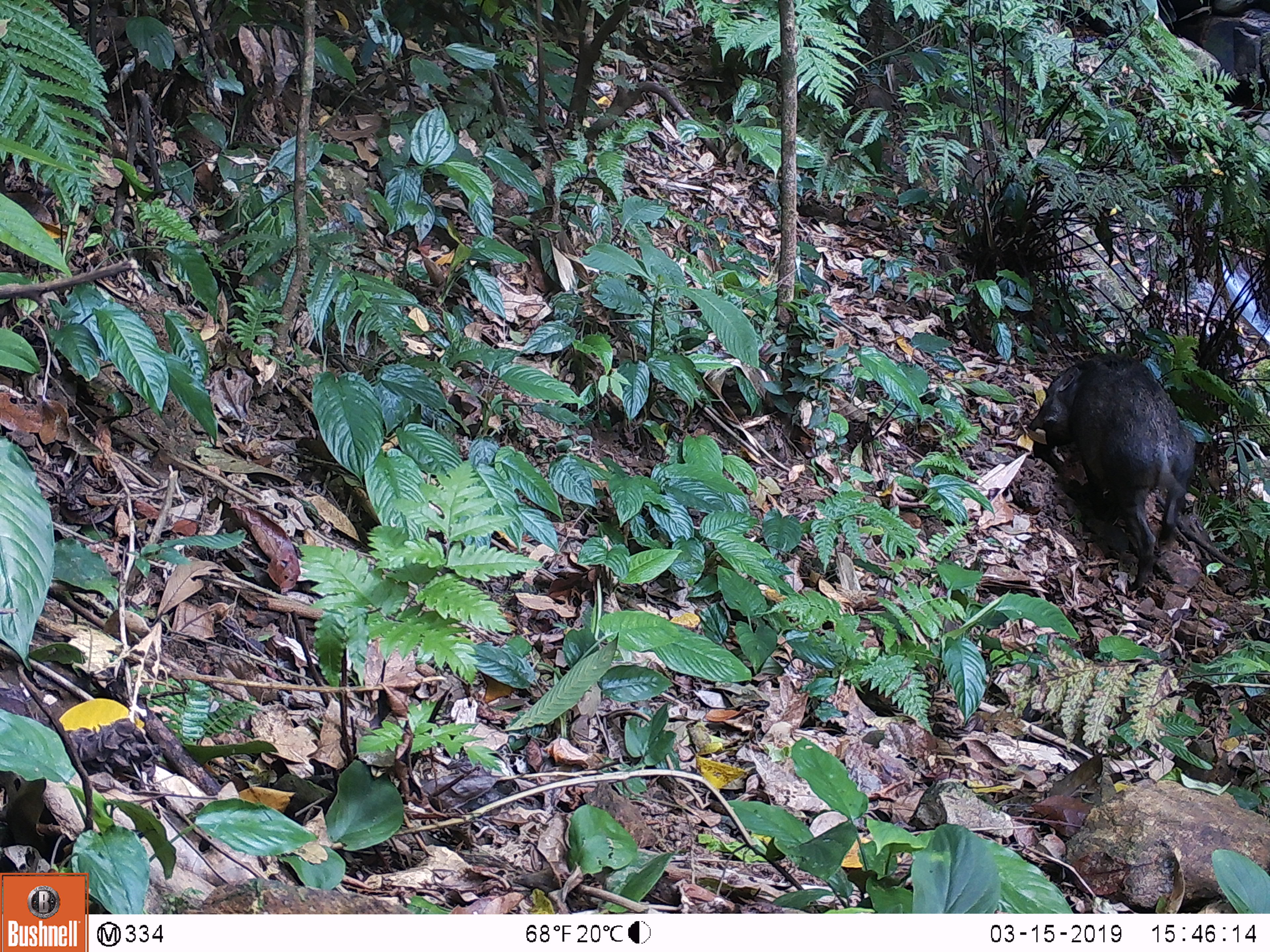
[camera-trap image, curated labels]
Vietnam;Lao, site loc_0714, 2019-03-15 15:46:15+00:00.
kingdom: Animalia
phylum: Chordata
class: Mammalia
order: Artiodactyla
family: Suidae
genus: Sus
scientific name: Sus scrofa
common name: eurasian wild pig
Eurasian wild pig (Sus scrofa). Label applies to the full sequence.